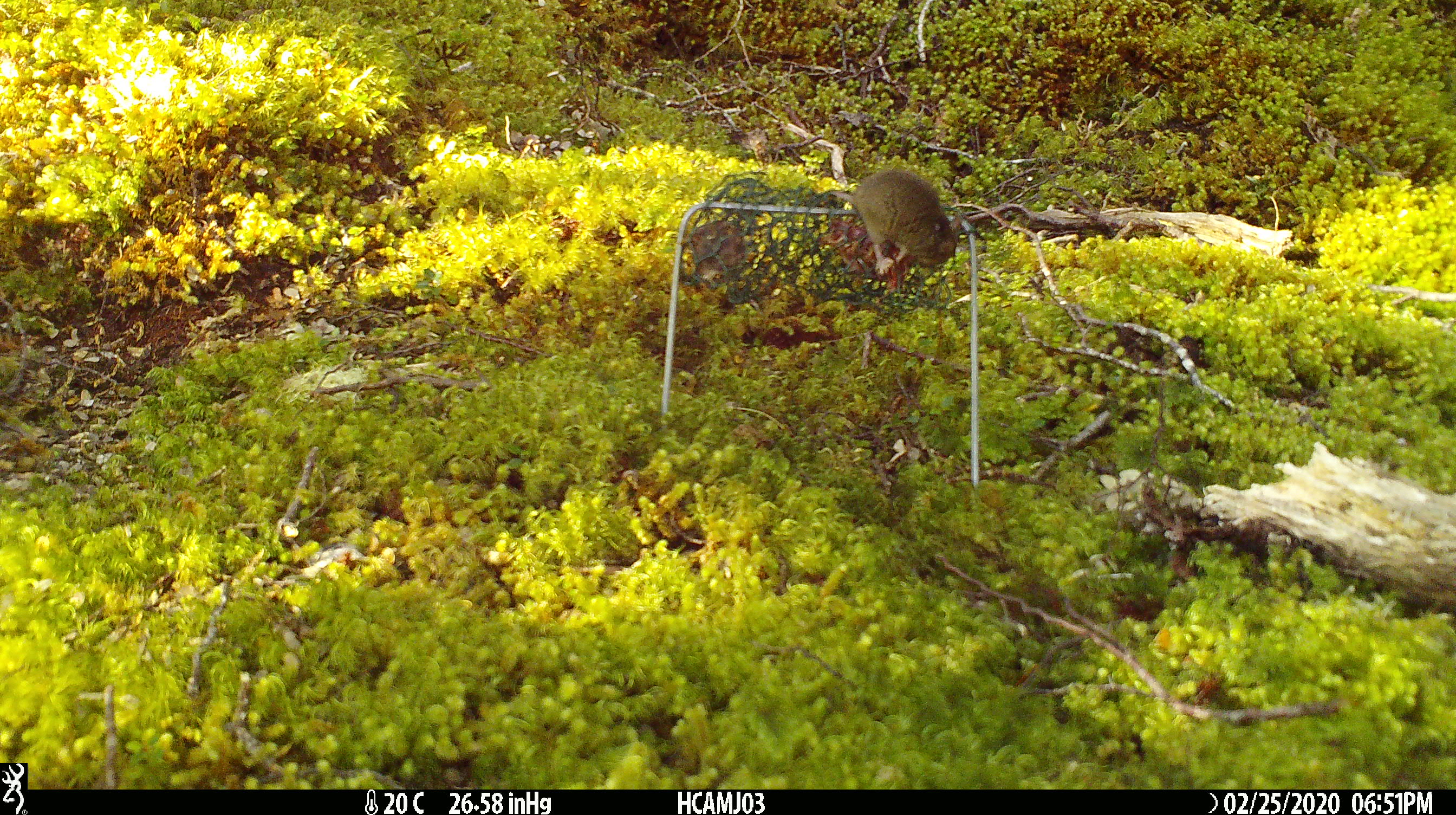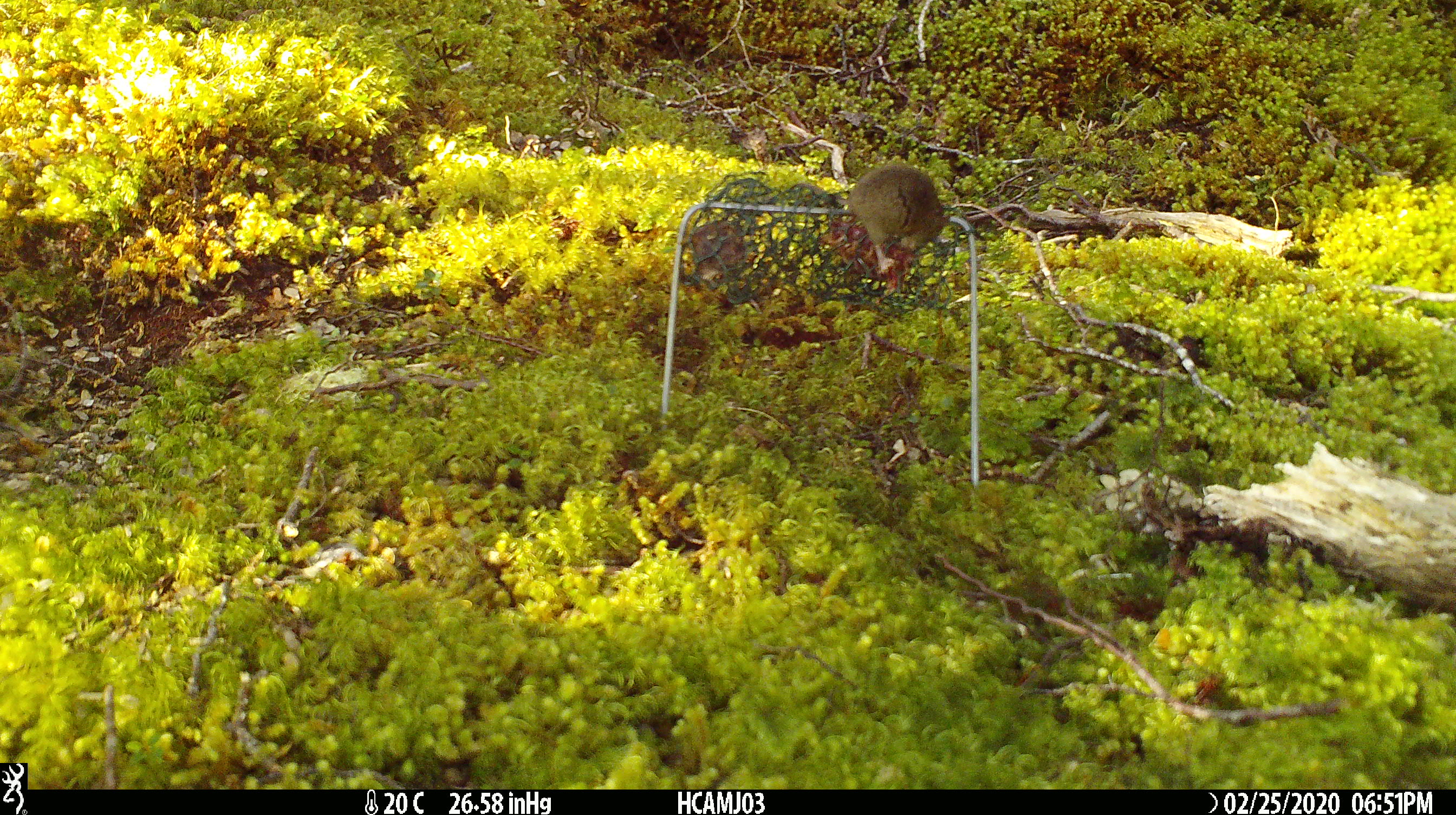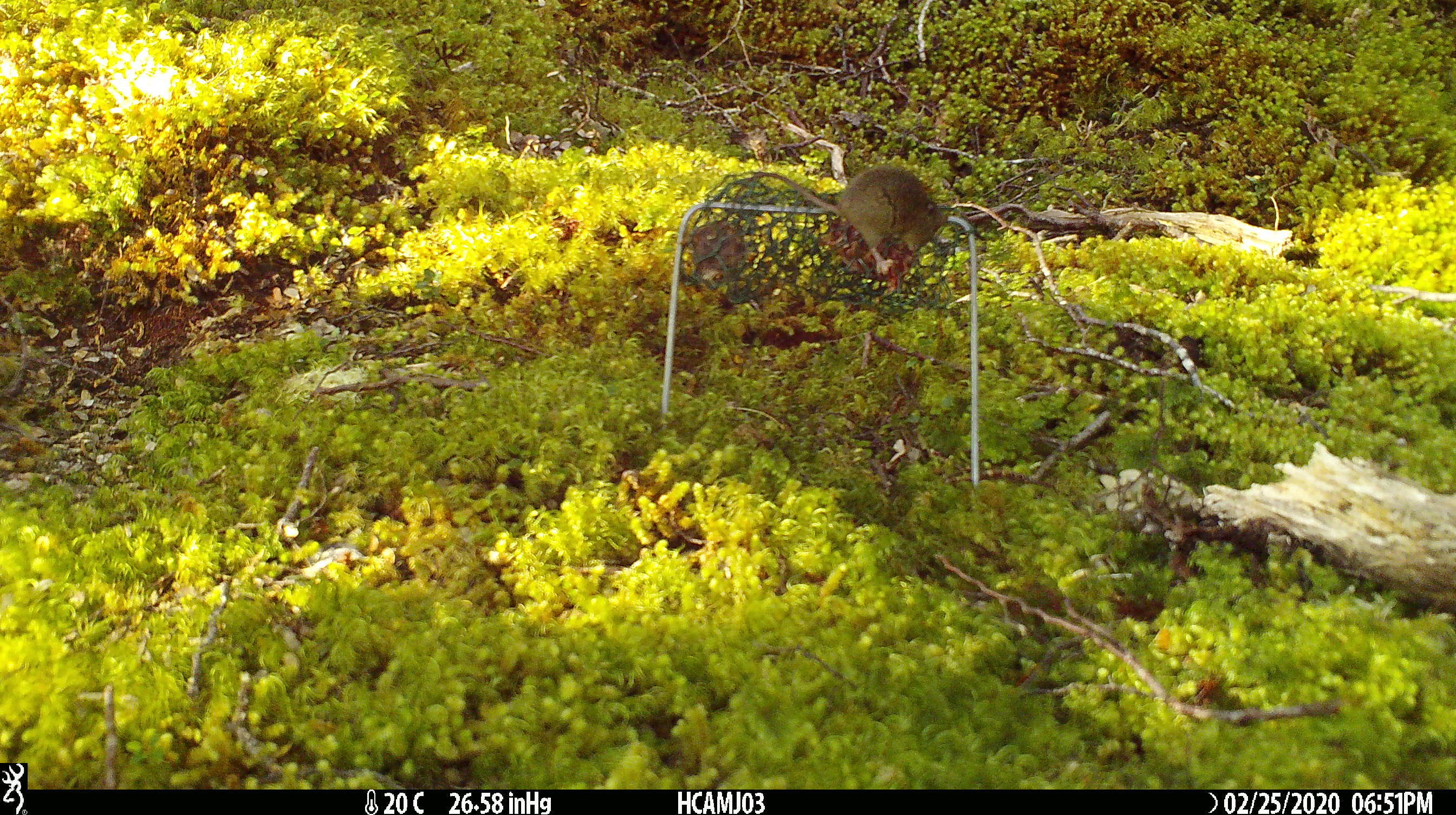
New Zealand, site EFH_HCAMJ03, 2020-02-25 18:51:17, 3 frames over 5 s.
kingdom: Animalia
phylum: Chordata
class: Mammalia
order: Rodentia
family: Muridae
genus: Mus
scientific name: Mus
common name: mouse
Mouse (Mus).